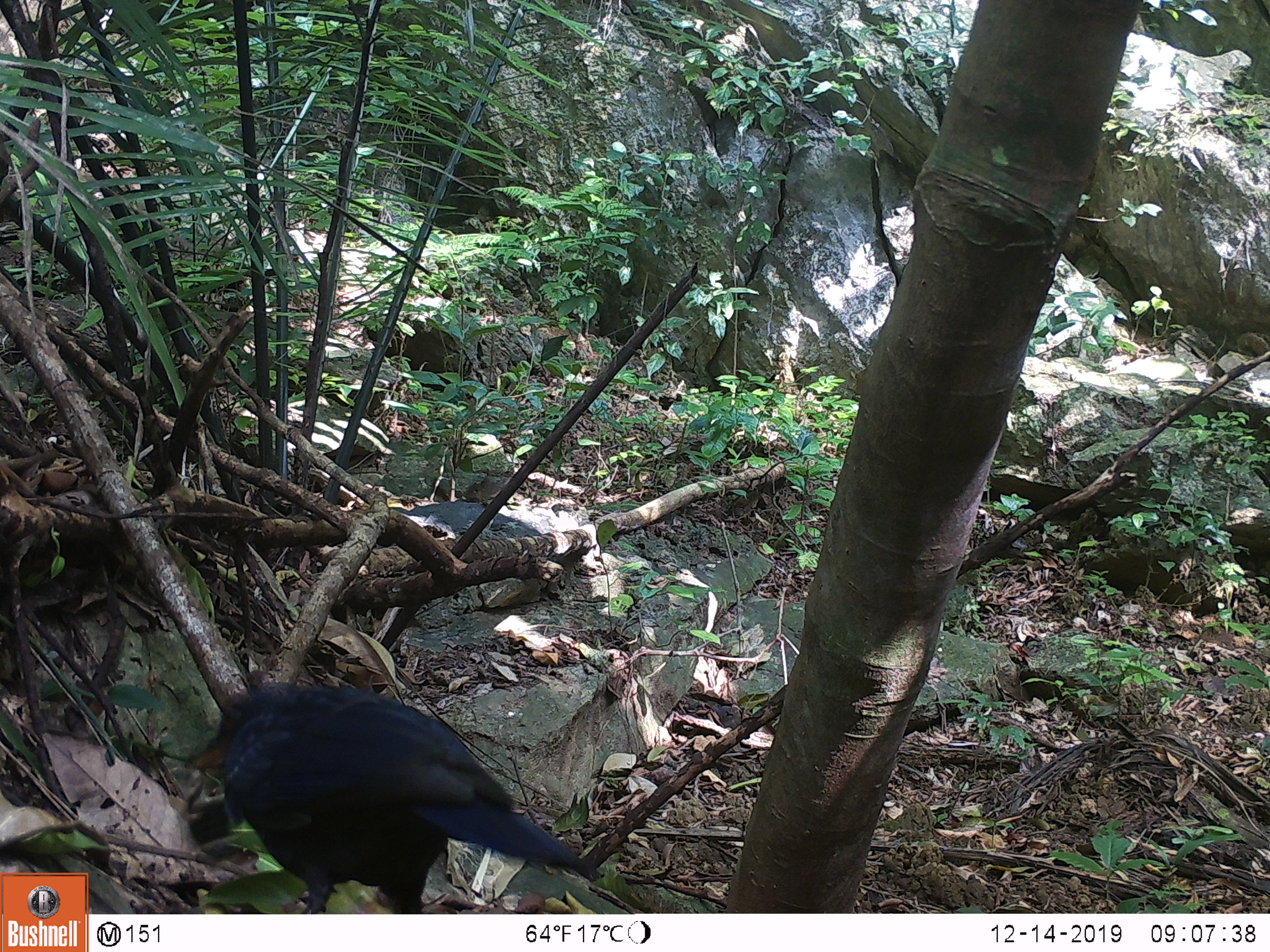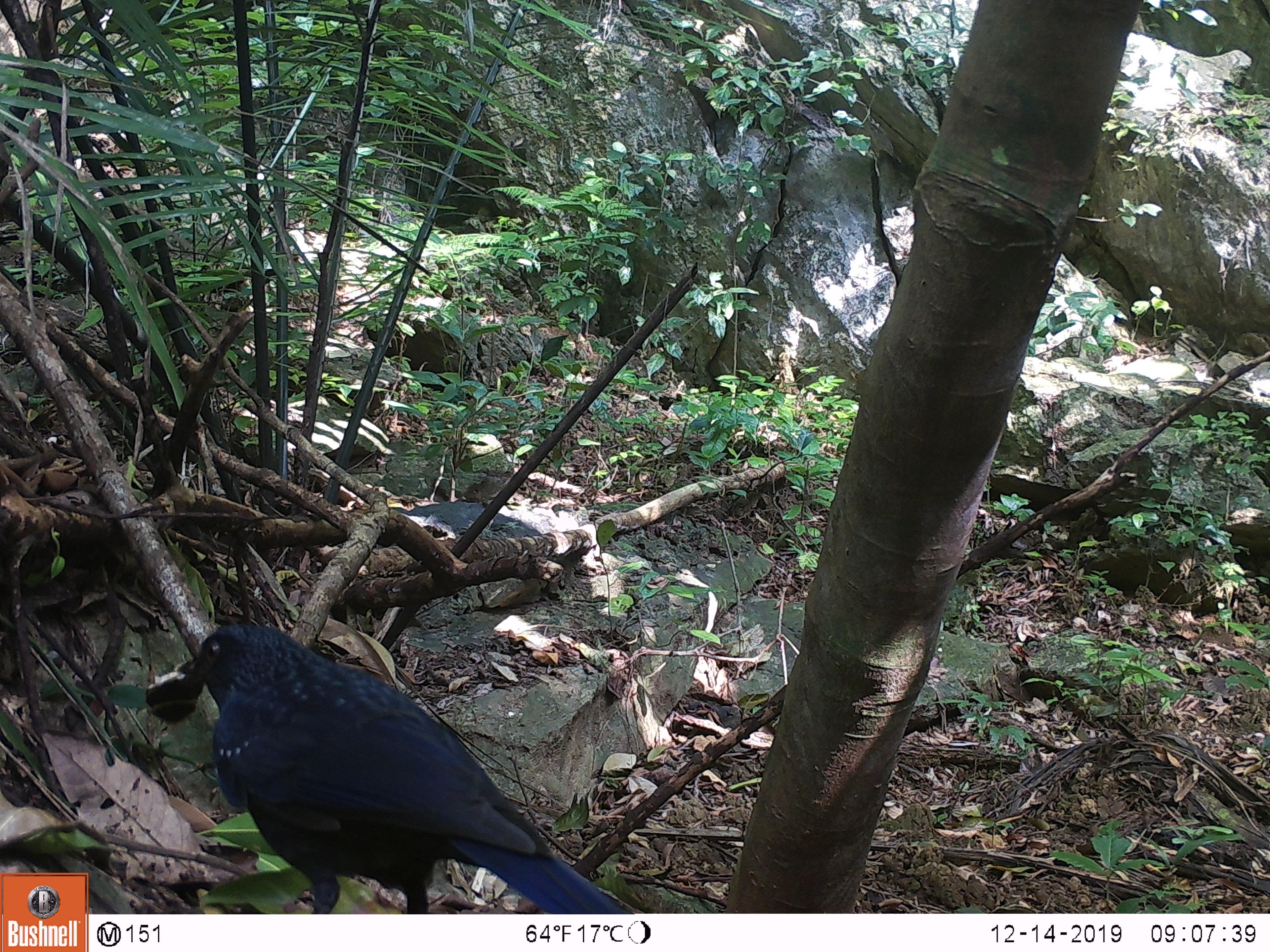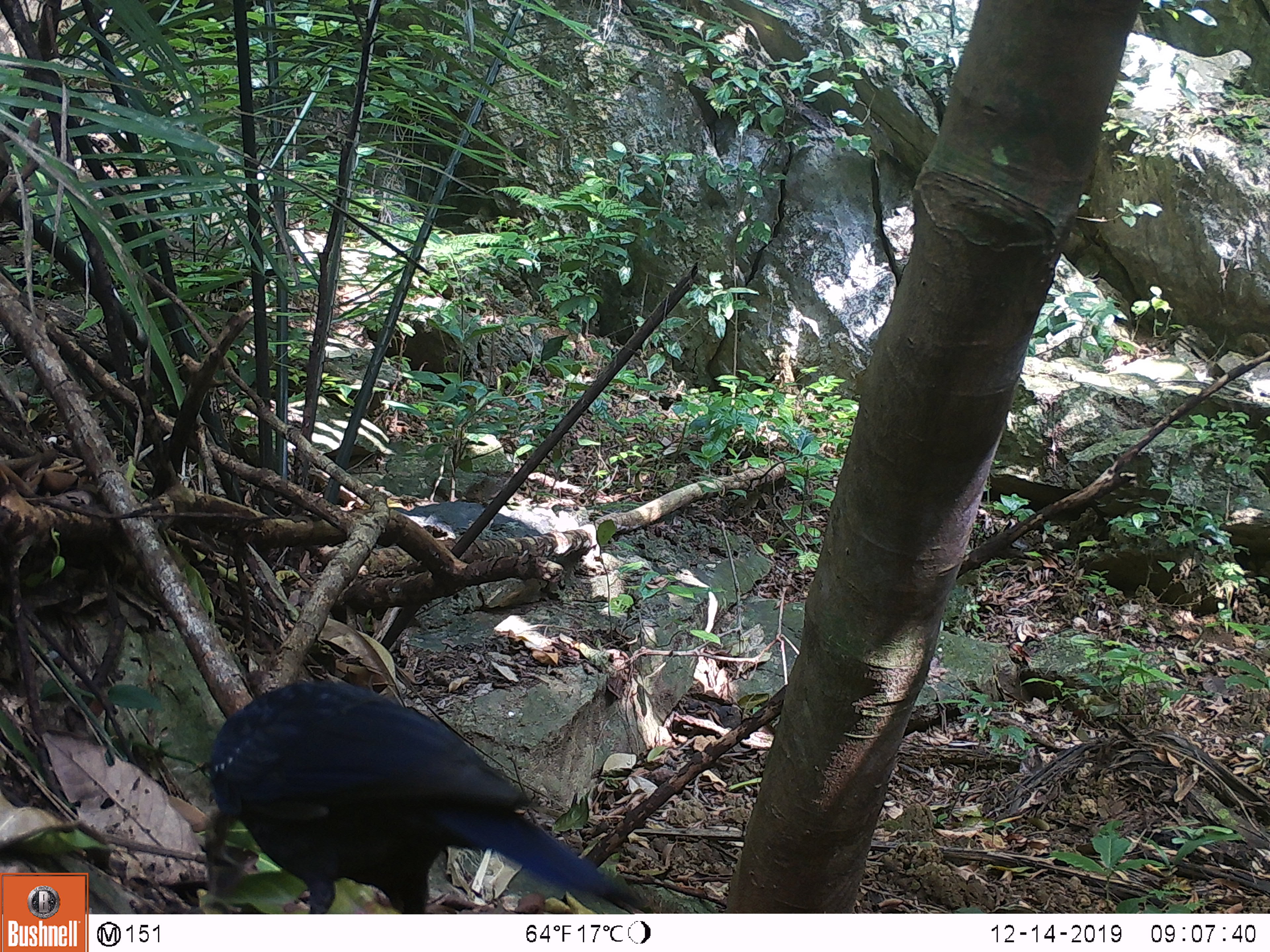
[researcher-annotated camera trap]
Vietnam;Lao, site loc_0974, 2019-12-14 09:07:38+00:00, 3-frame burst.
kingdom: Animalia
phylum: Chordata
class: Aves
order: Passeriformes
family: Muscicapidae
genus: Myophonus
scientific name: Myophonus caeruleus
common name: blue whistling thrush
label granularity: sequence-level